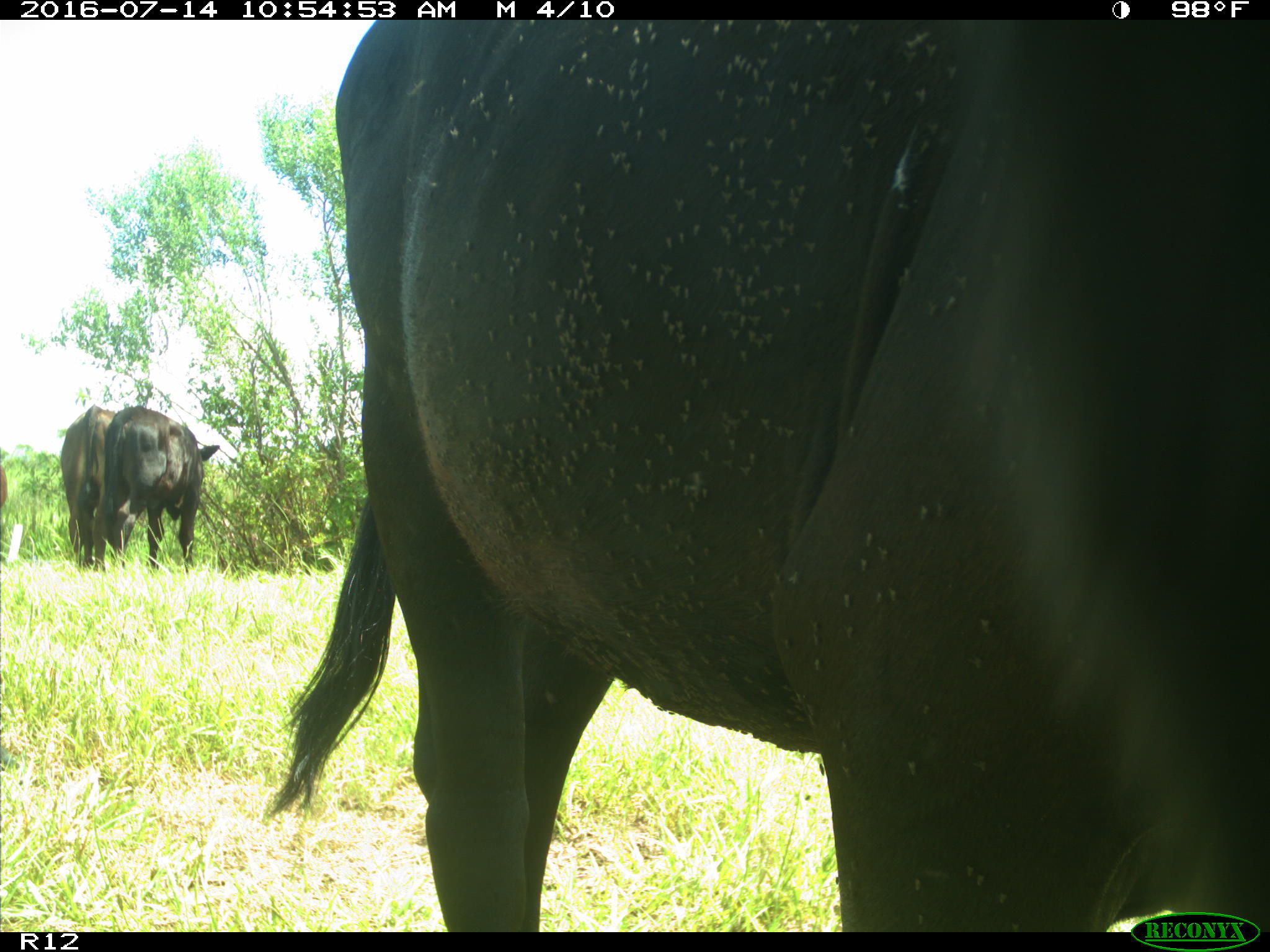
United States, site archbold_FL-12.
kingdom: Animalia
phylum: Chordata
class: Mammalia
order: Artiodactyla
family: Bovidae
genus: Bos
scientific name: Bos taurus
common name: domestic cow